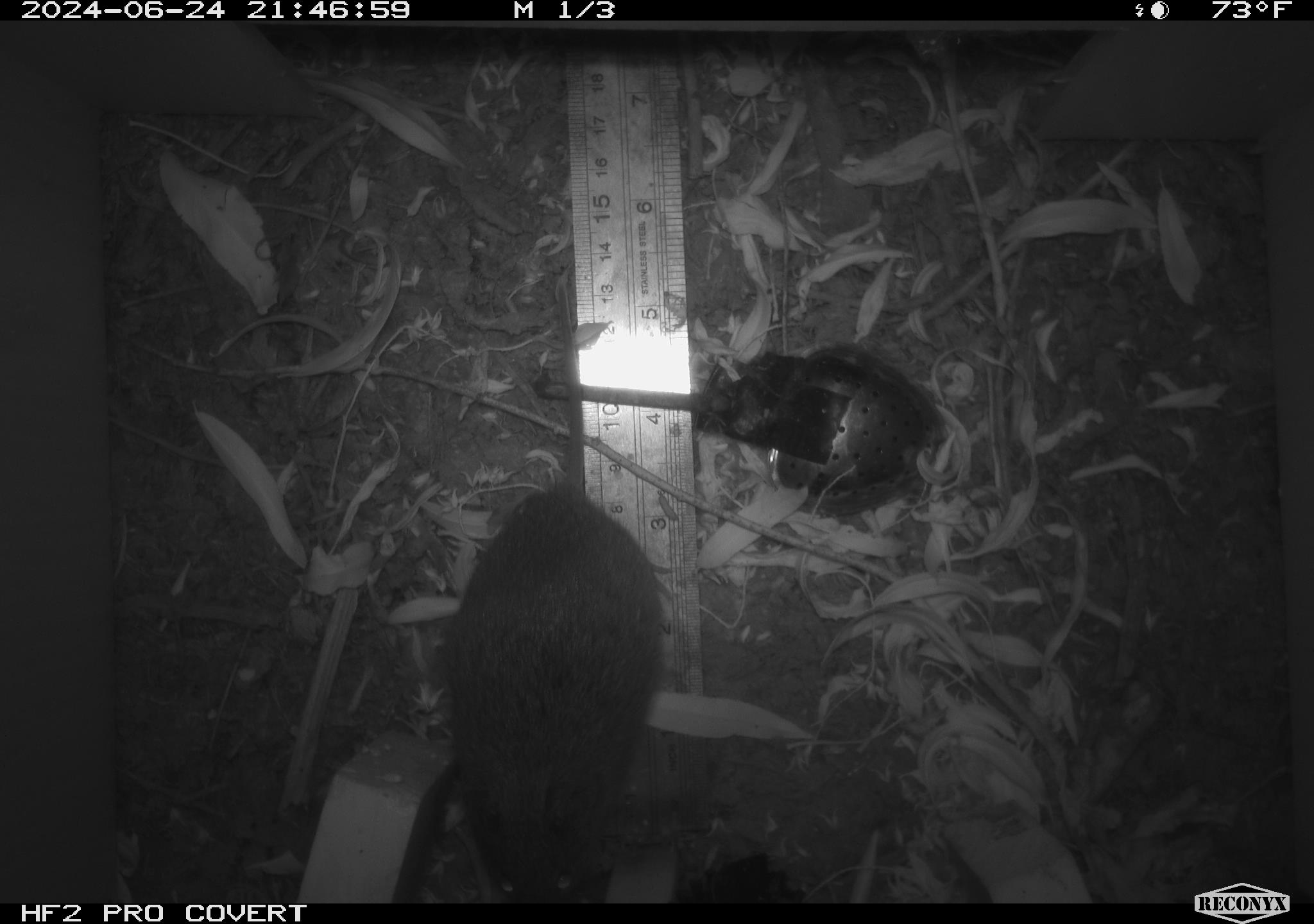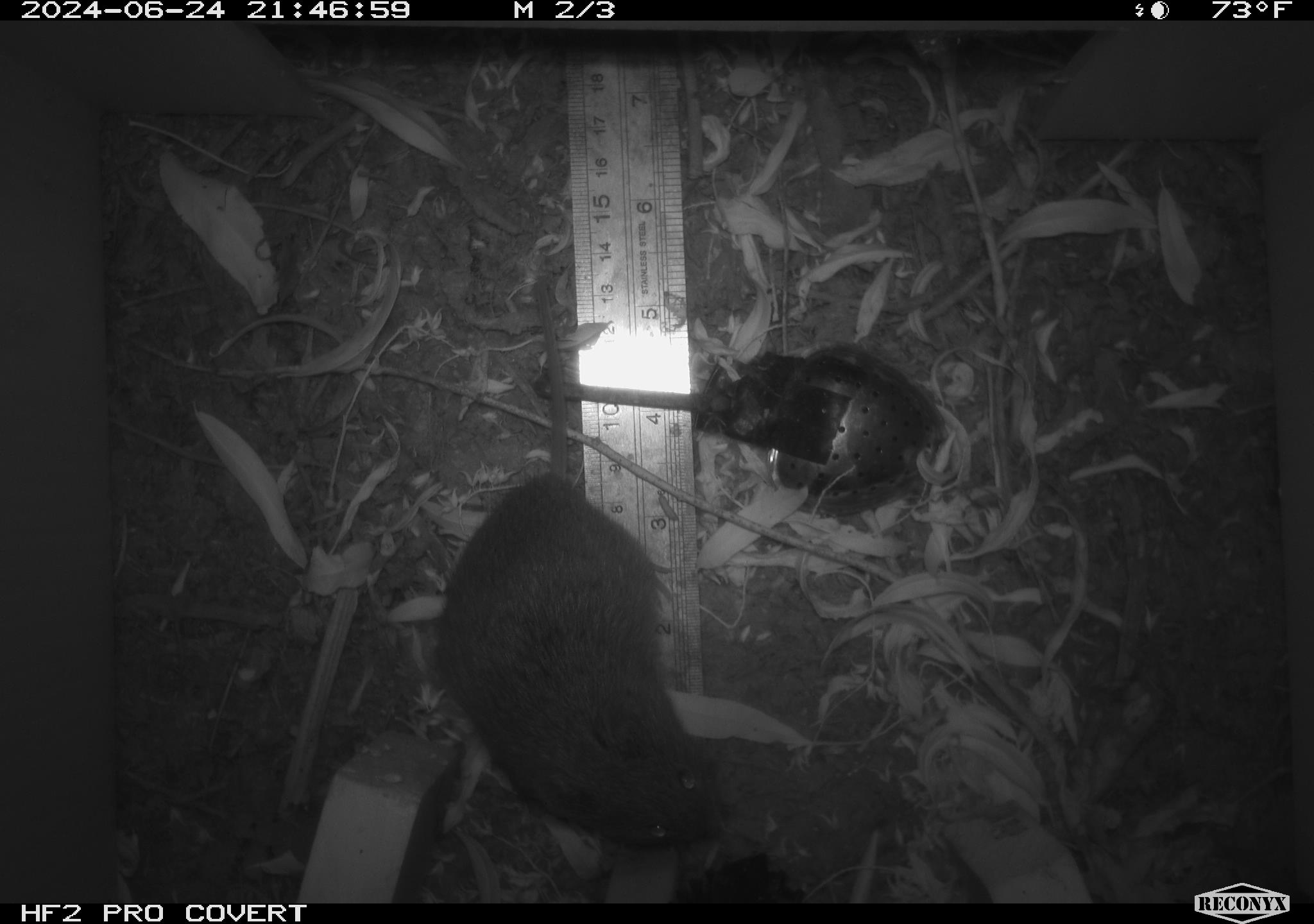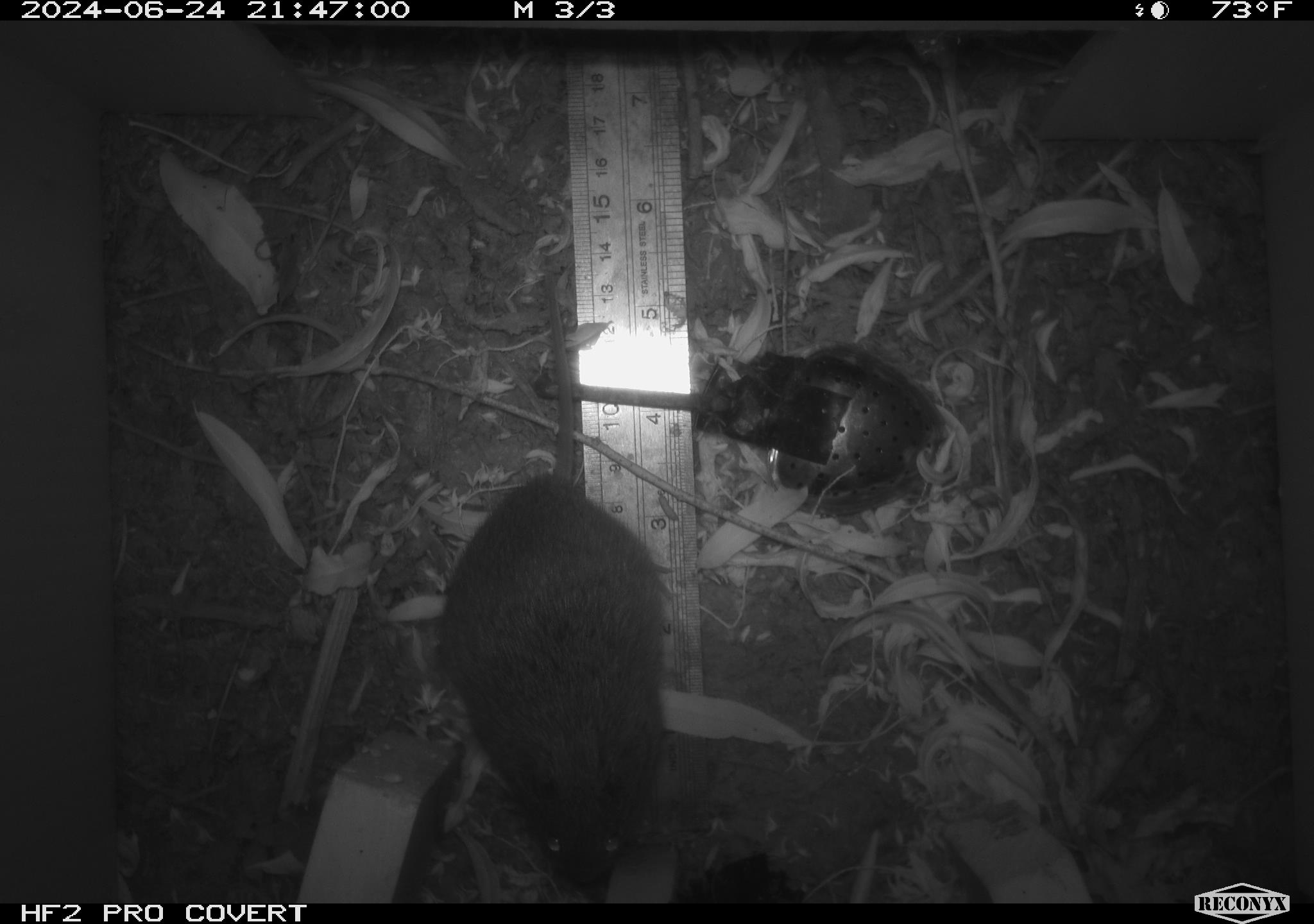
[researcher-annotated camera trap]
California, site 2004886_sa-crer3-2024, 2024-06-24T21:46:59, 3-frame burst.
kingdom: Animalia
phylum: Chordata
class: Mammalia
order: Rodentia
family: Cricetidae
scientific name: Arvicolinae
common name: voles, lemmings, and muskrats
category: arvicolinae subfamily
Arvicolinae subfamily (voles, lemmings, and muskrats) (Arvicolinae).